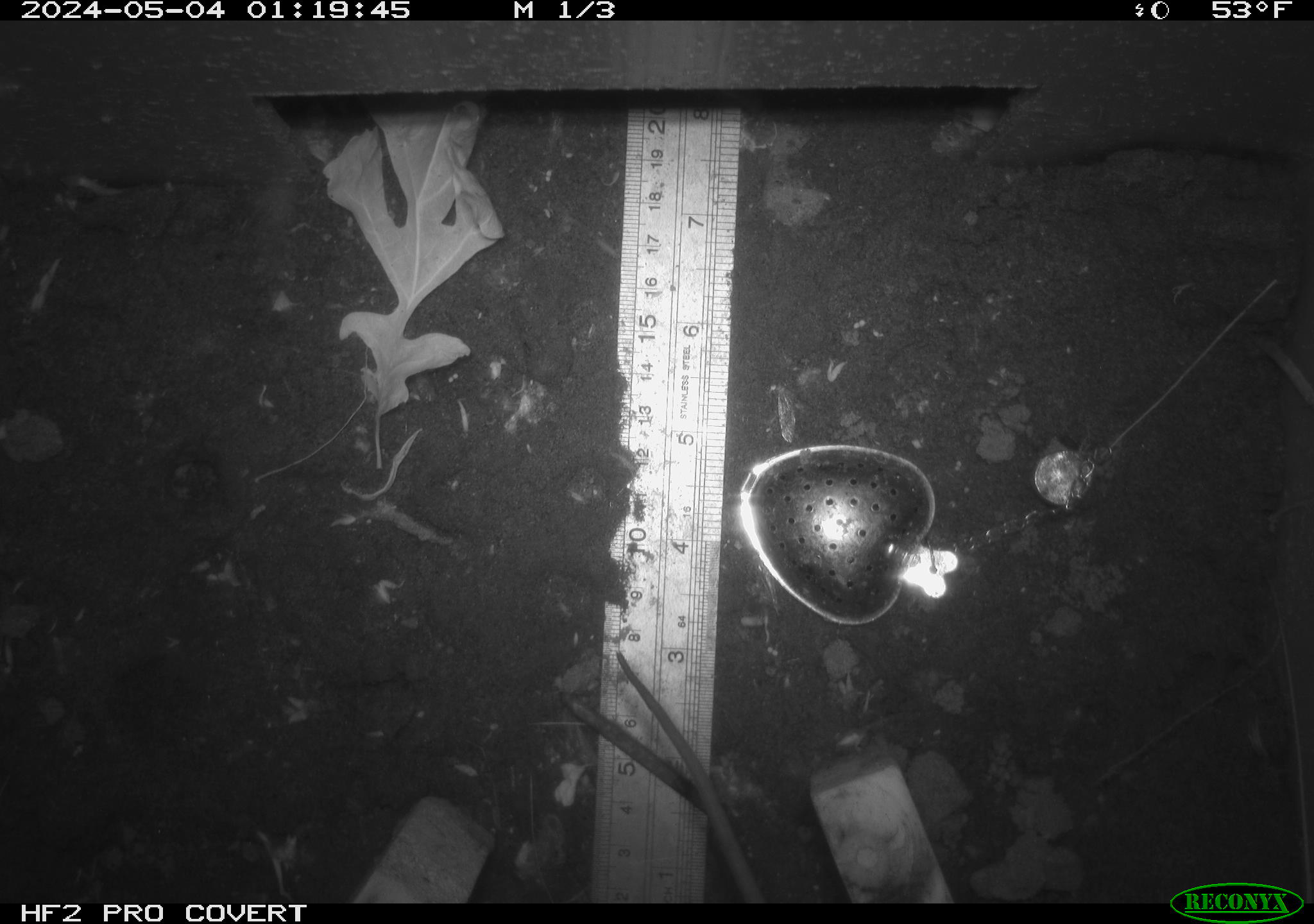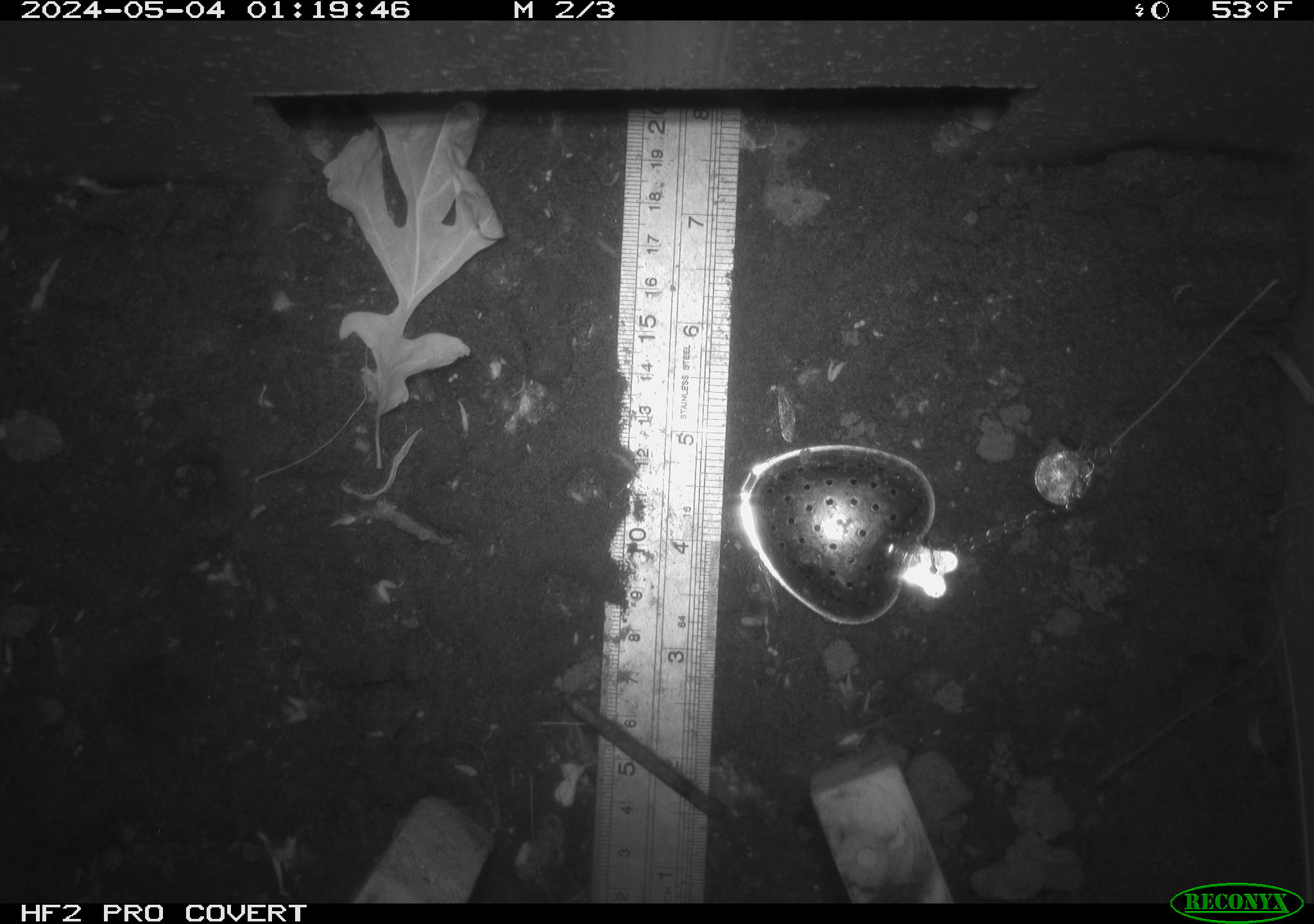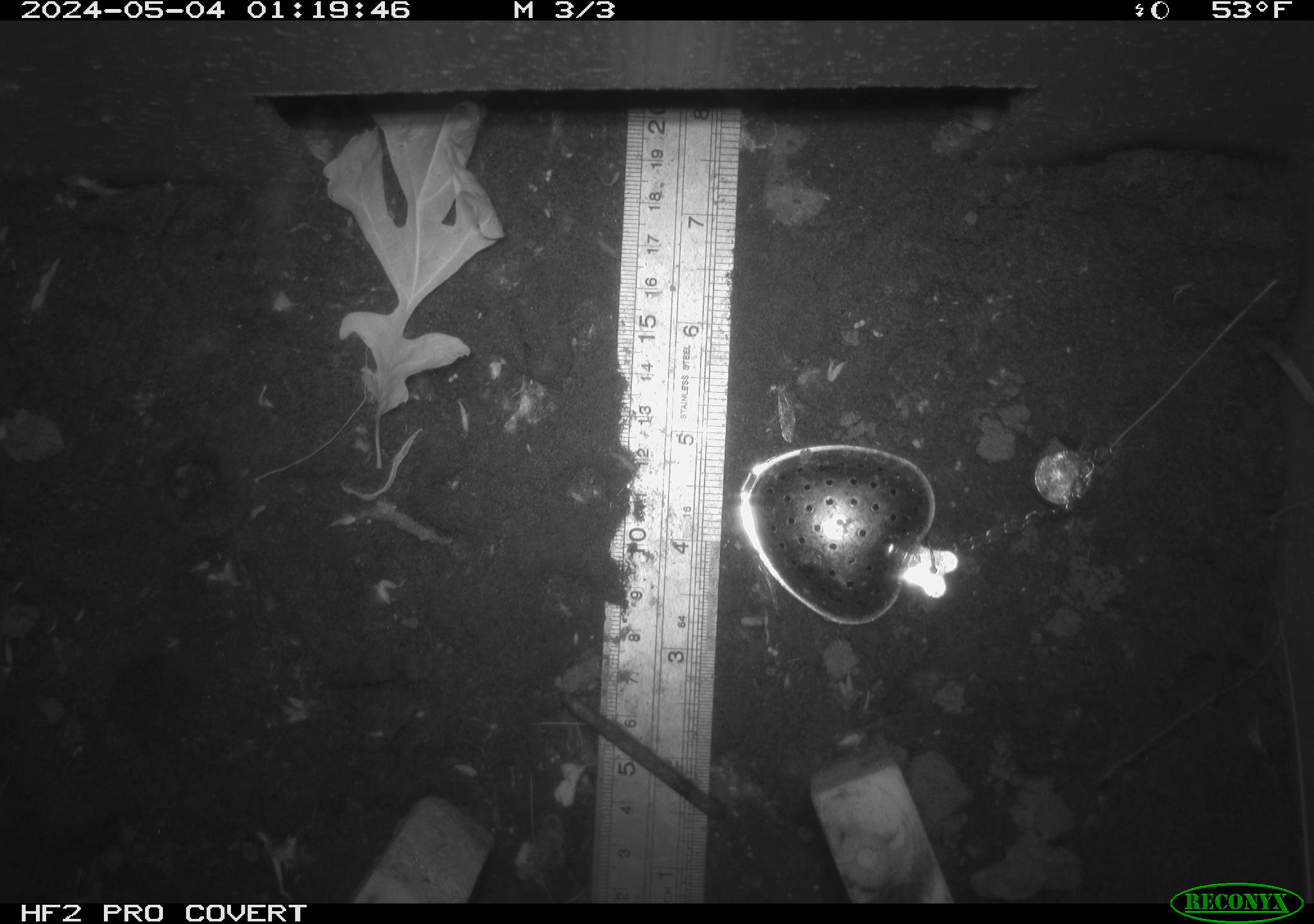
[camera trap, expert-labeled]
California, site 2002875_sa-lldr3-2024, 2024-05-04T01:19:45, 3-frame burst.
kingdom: Animalia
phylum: Chordata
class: Mammalia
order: Rodentia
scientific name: Rodentia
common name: rodent